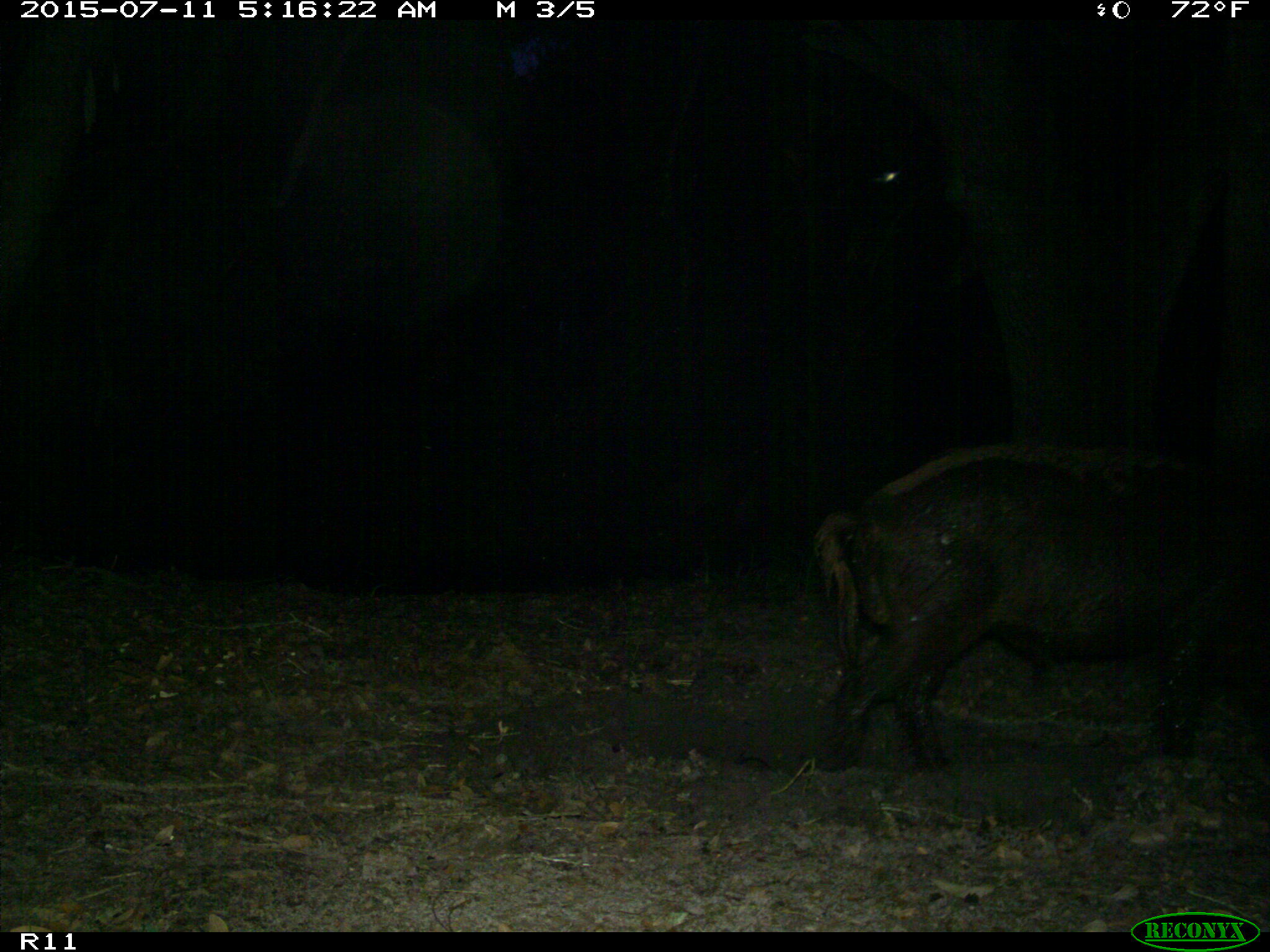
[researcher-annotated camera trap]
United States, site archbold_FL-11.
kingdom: Animalia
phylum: Chordata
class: Mammalia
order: Artiodactyla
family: Suidae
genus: Sus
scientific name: Sus scrofa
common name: wild boar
Sus scrofa (wild boar).